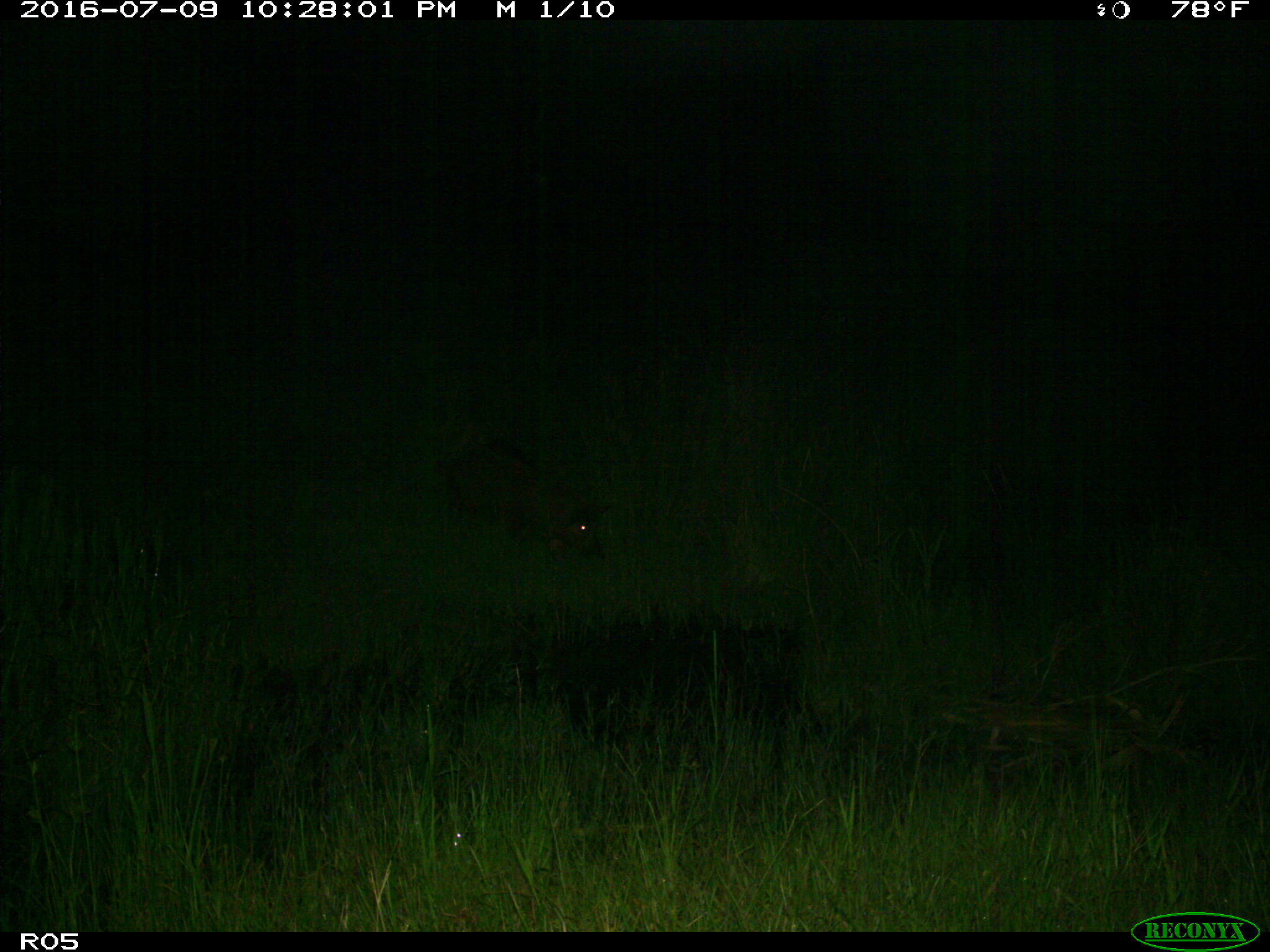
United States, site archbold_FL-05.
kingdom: Animalia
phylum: Chordata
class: Mammalia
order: Artiodactyla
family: Suidae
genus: Sus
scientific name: Sus scrofa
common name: wild boar